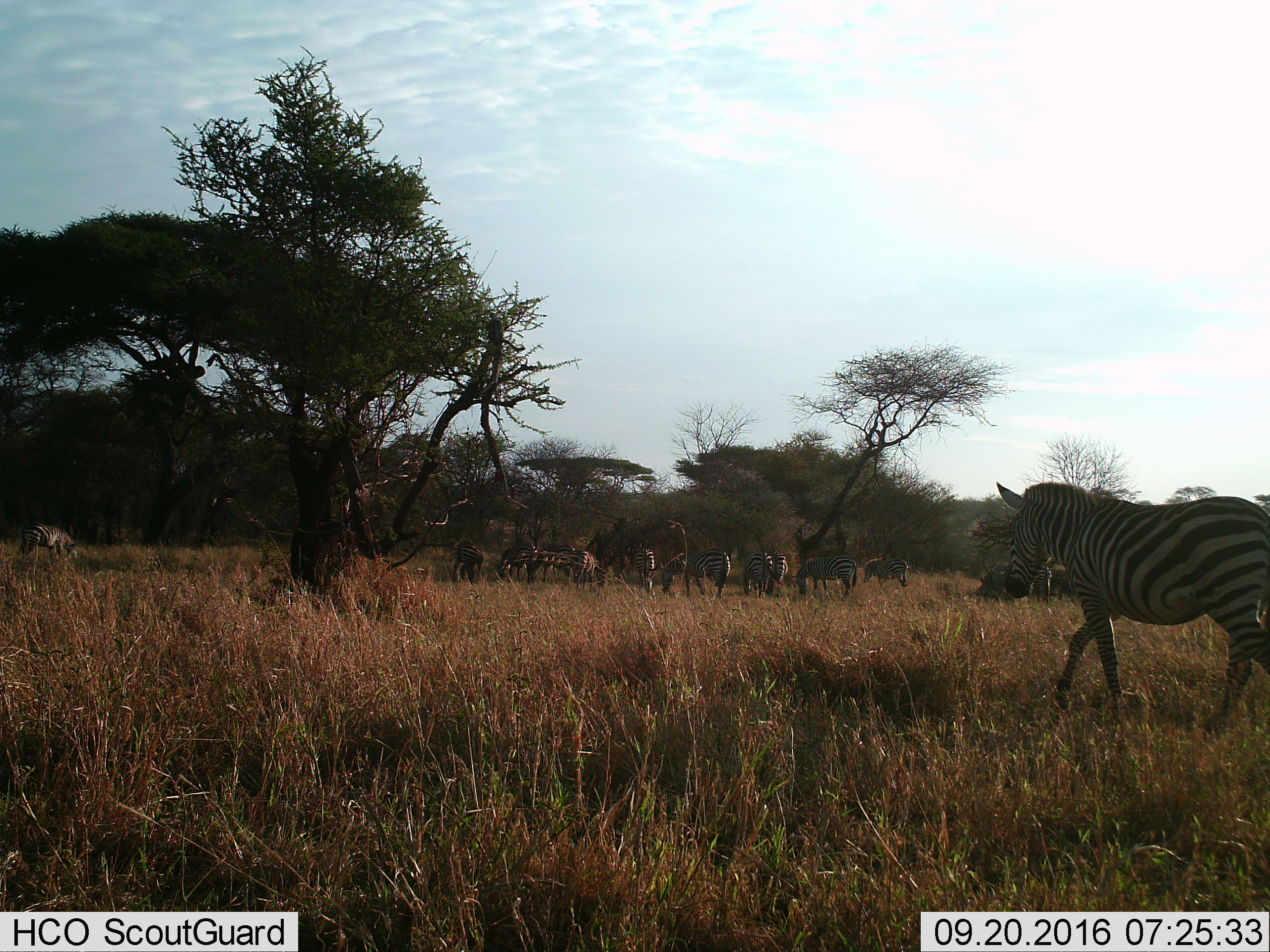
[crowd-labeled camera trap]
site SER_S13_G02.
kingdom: Animalia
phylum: Chordata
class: Mammalia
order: Perissodactyla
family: Equidae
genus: Equus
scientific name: Equus quagga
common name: plains zebra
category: zebraplains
Zebraplains (plains zebra) (Equus quagga), count 11-50. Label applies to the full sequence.